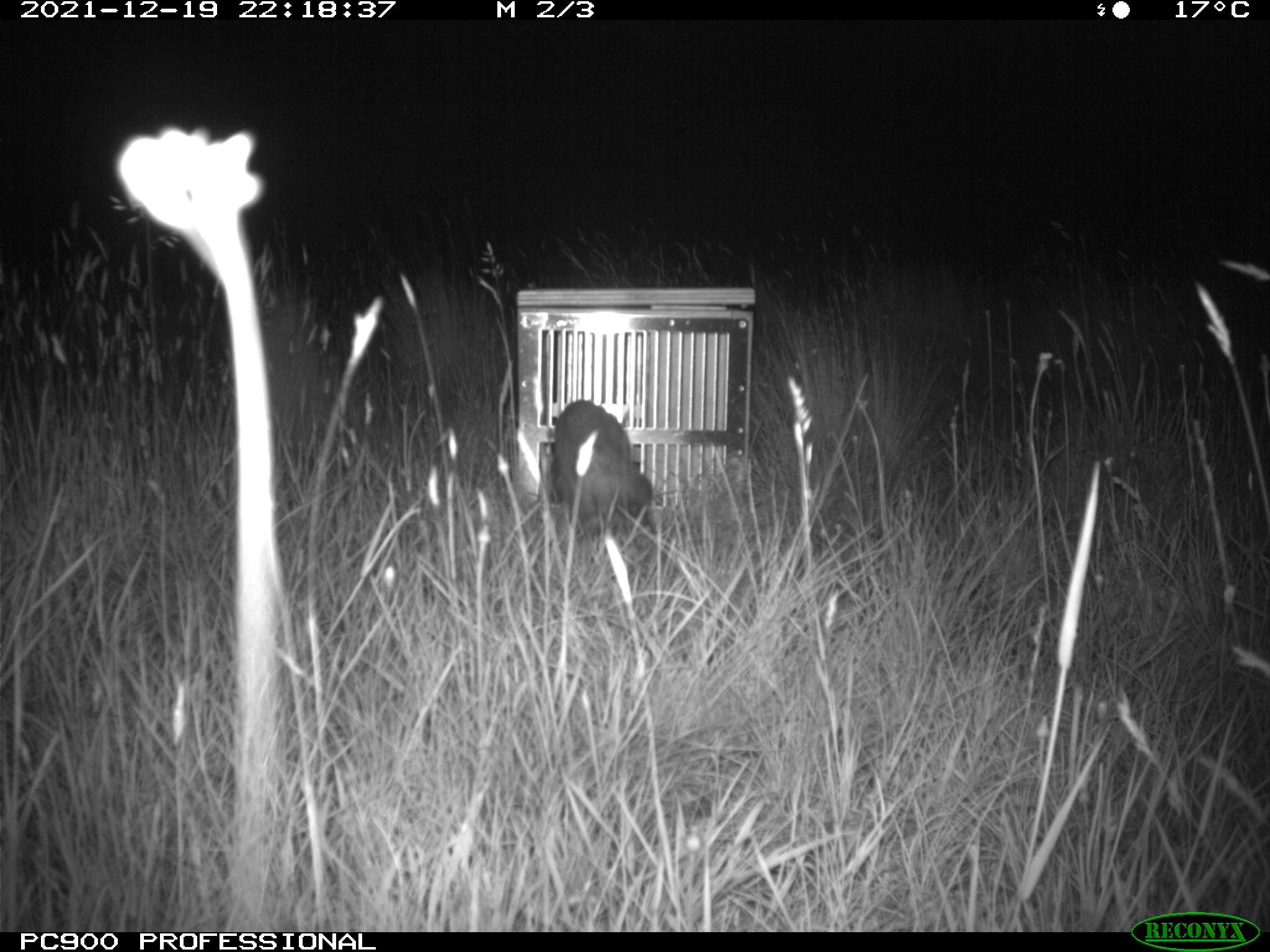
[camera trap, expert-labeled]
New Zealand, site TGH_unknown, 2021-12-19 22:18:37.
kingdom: Animalia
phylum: Chordata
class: Mammalia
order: Carnivora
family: Mustelidae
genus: Mustela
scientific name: Mustela furo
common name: ferret